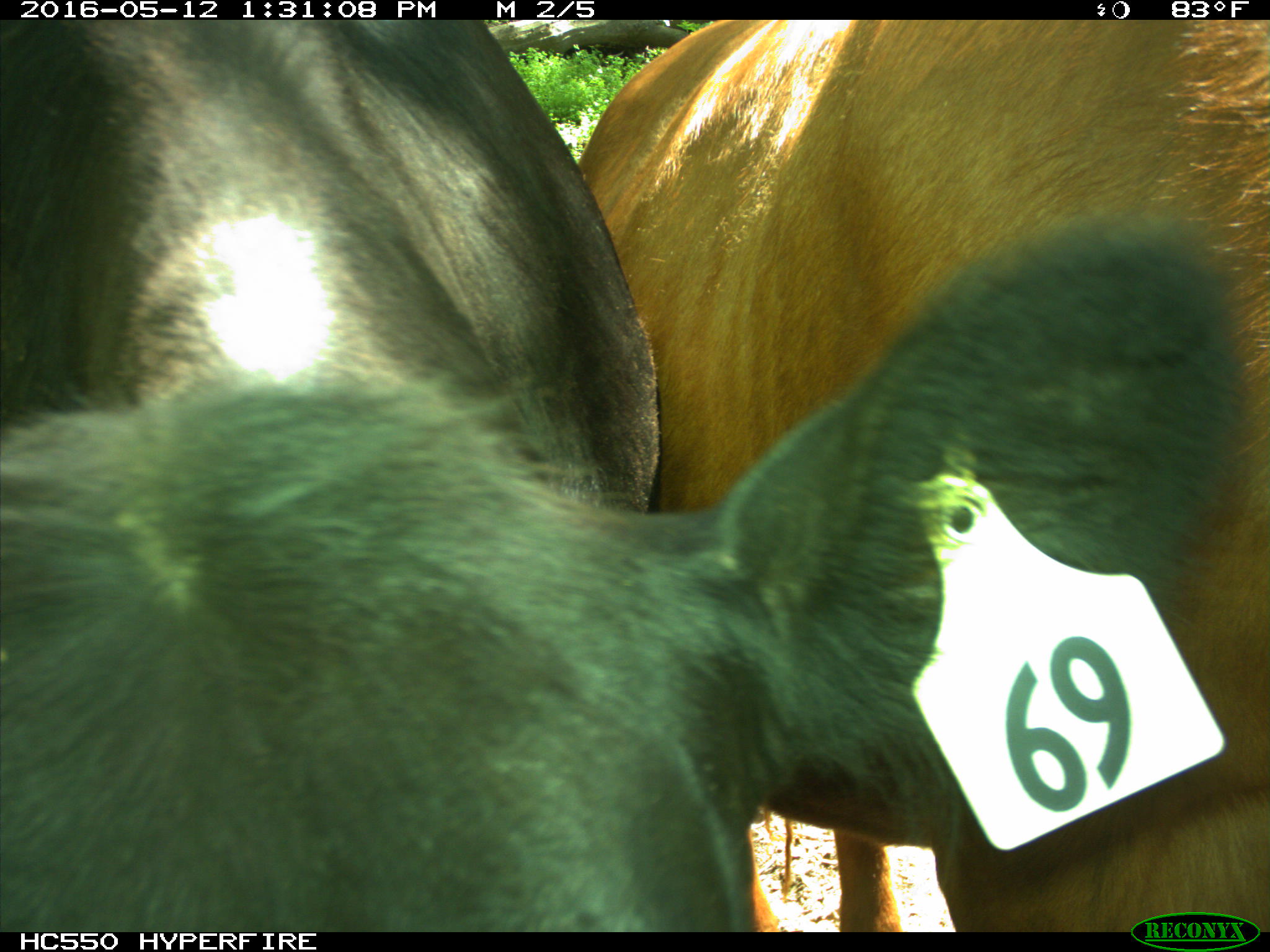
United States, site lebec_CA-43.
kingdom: Animalia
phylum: Chordata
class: Mammalia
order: Artiodactyla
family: Bovidae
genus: Bos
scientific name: Bos taurus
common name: domestic cow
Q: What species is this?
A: Bos taurus (domestic cow).